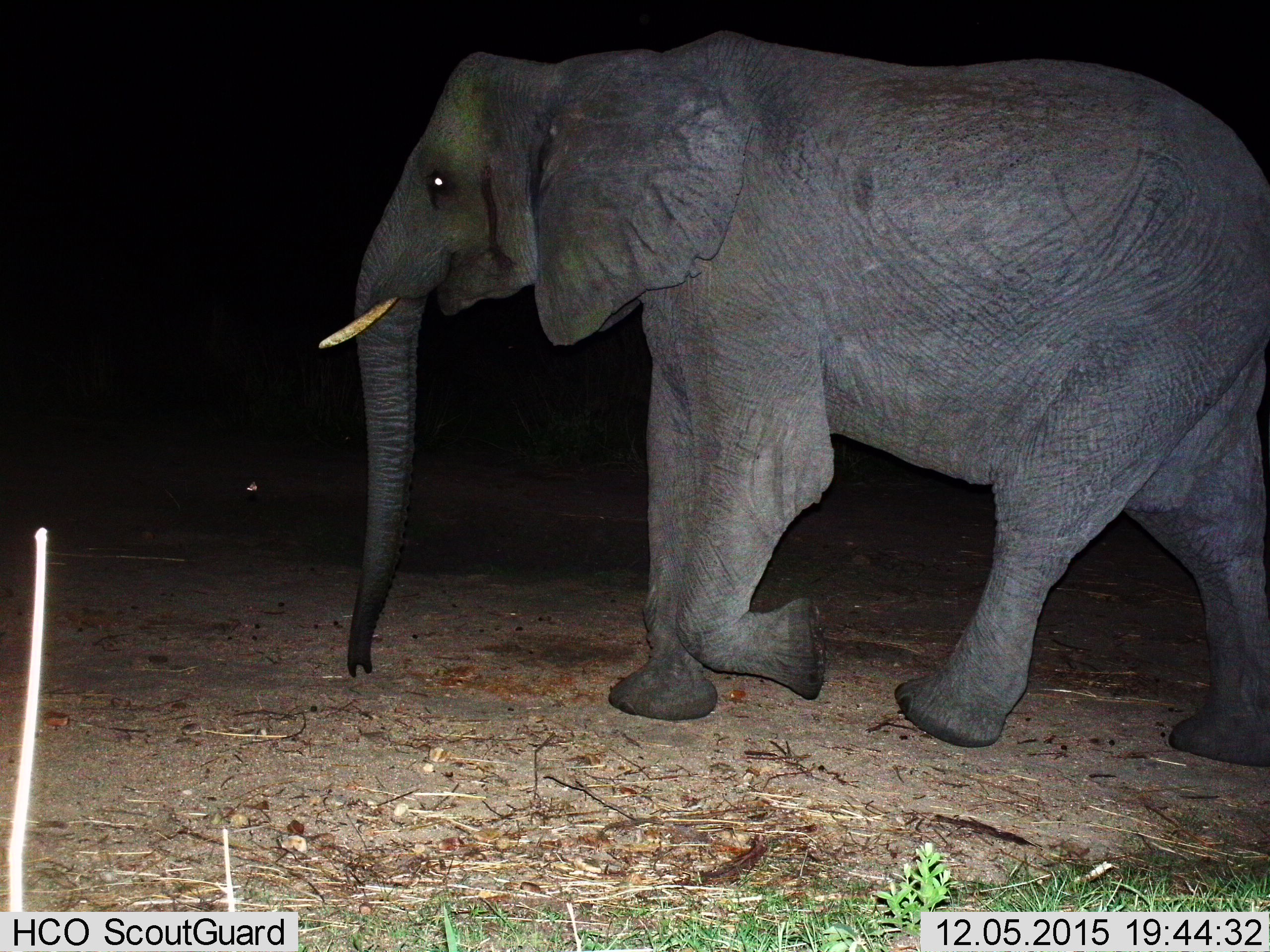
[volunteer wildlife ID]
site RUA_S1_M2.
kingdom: Animalia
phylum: Chordata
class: Mammalia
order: Proboscidea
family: Elephantidae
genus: Loxodonta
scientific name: Loxodonta africana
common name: african bush elephant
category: elephant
Elephant (african bush elephant) (Loxodonta africana), count 1. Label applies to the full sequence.